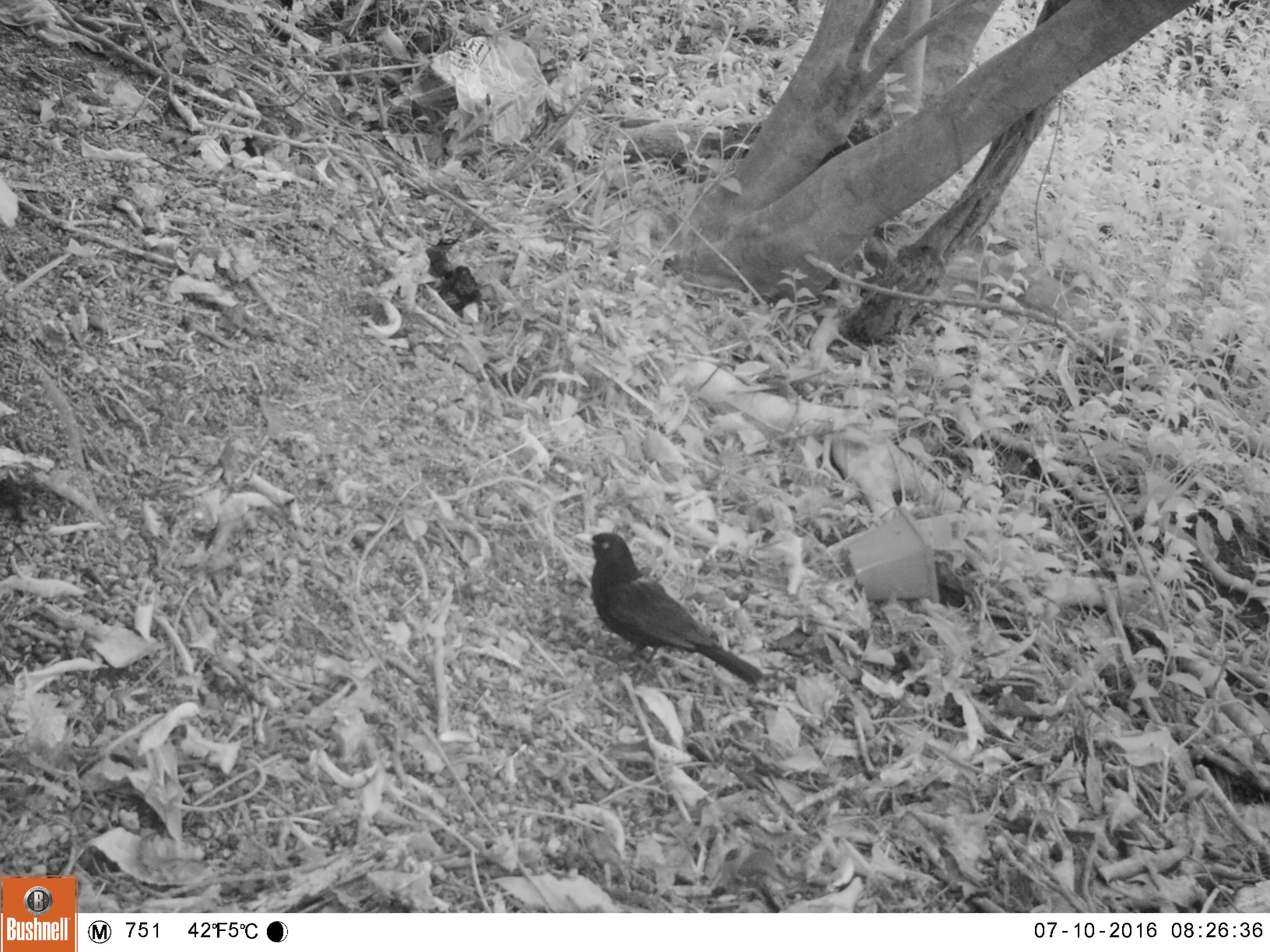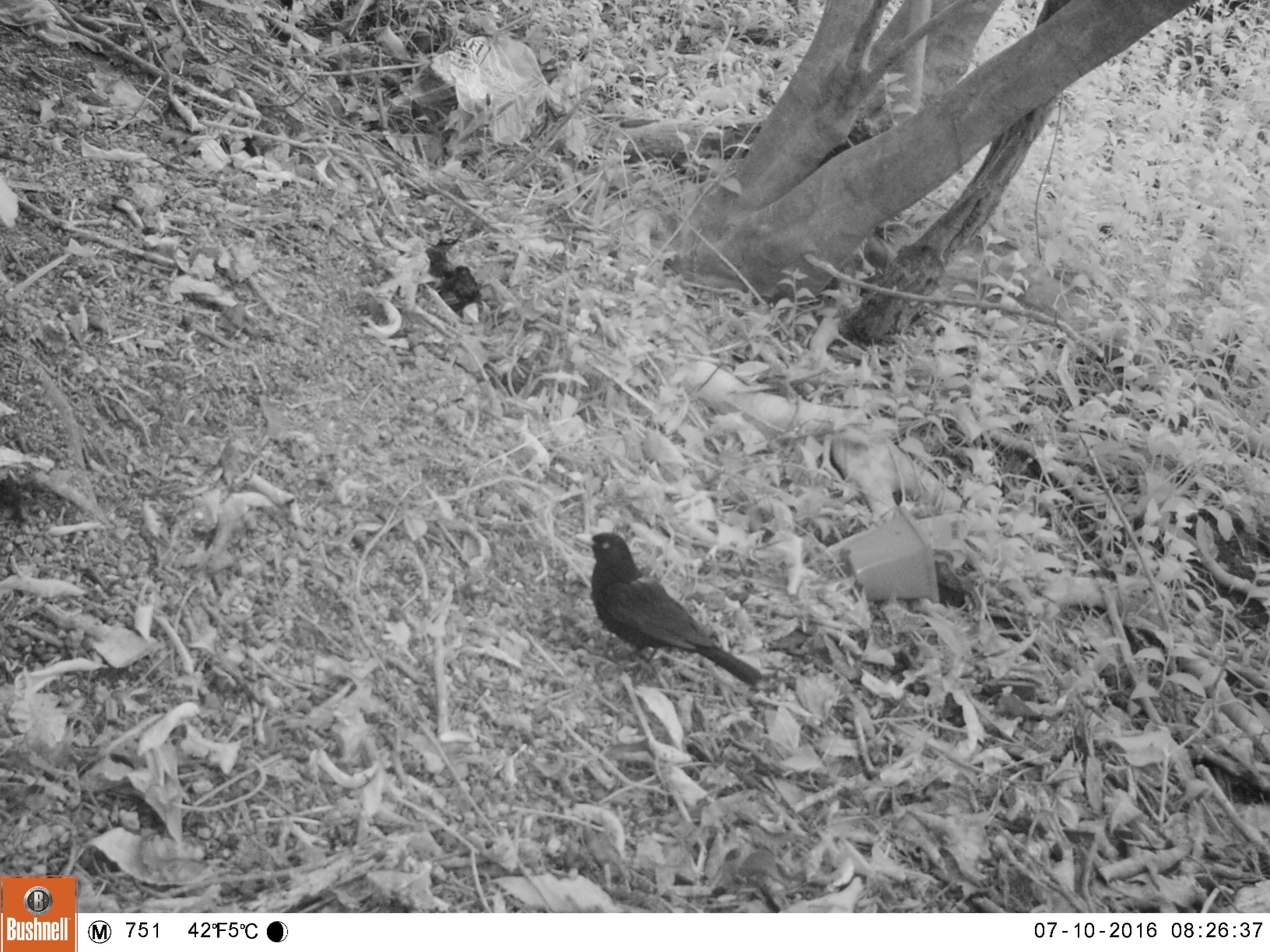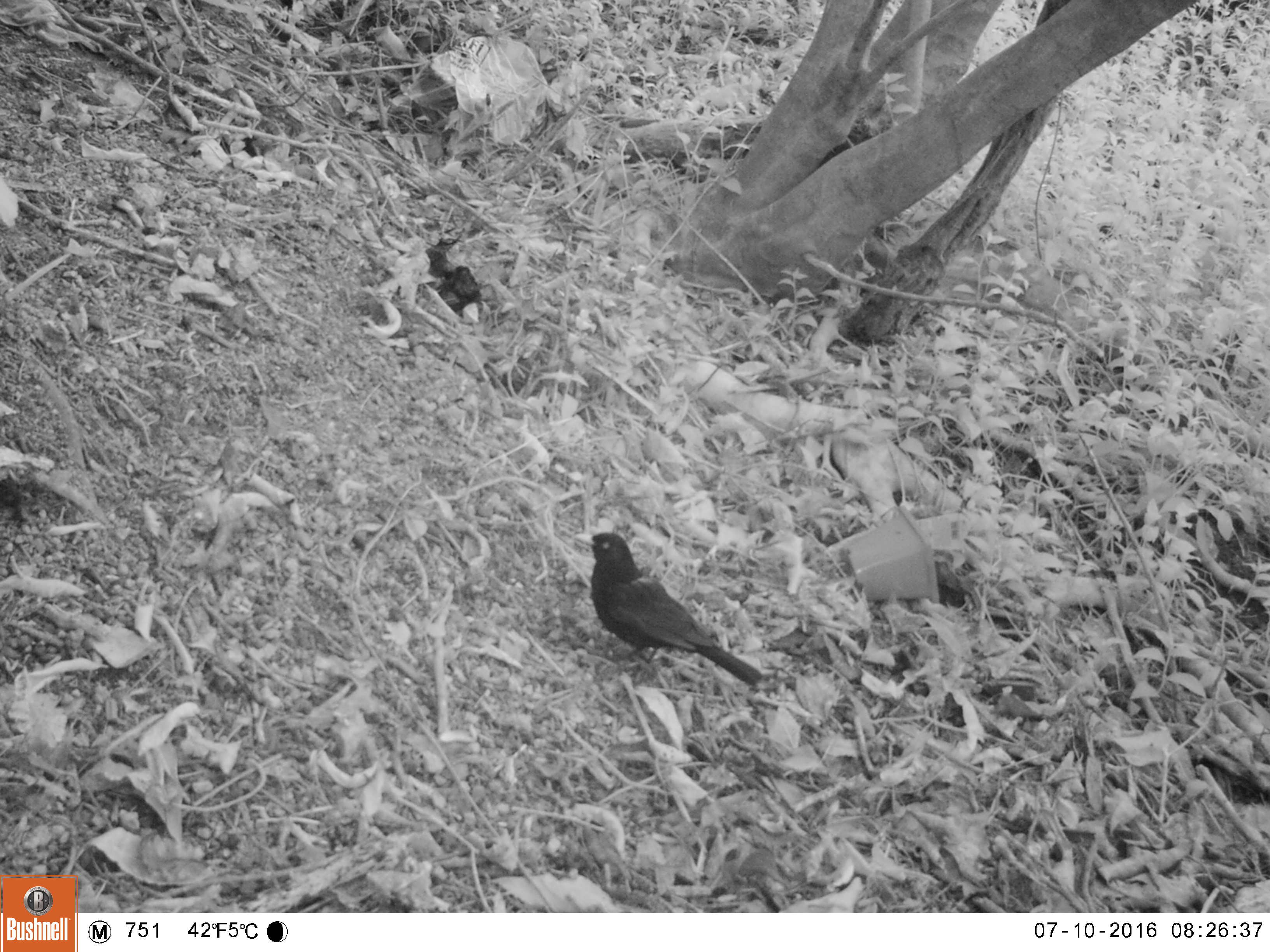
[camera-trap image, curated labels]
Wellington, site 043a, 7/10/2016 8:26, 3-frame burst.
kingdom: Animalia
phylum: Chordata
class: Aves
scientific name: Aves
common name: bird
Bird (Aves).